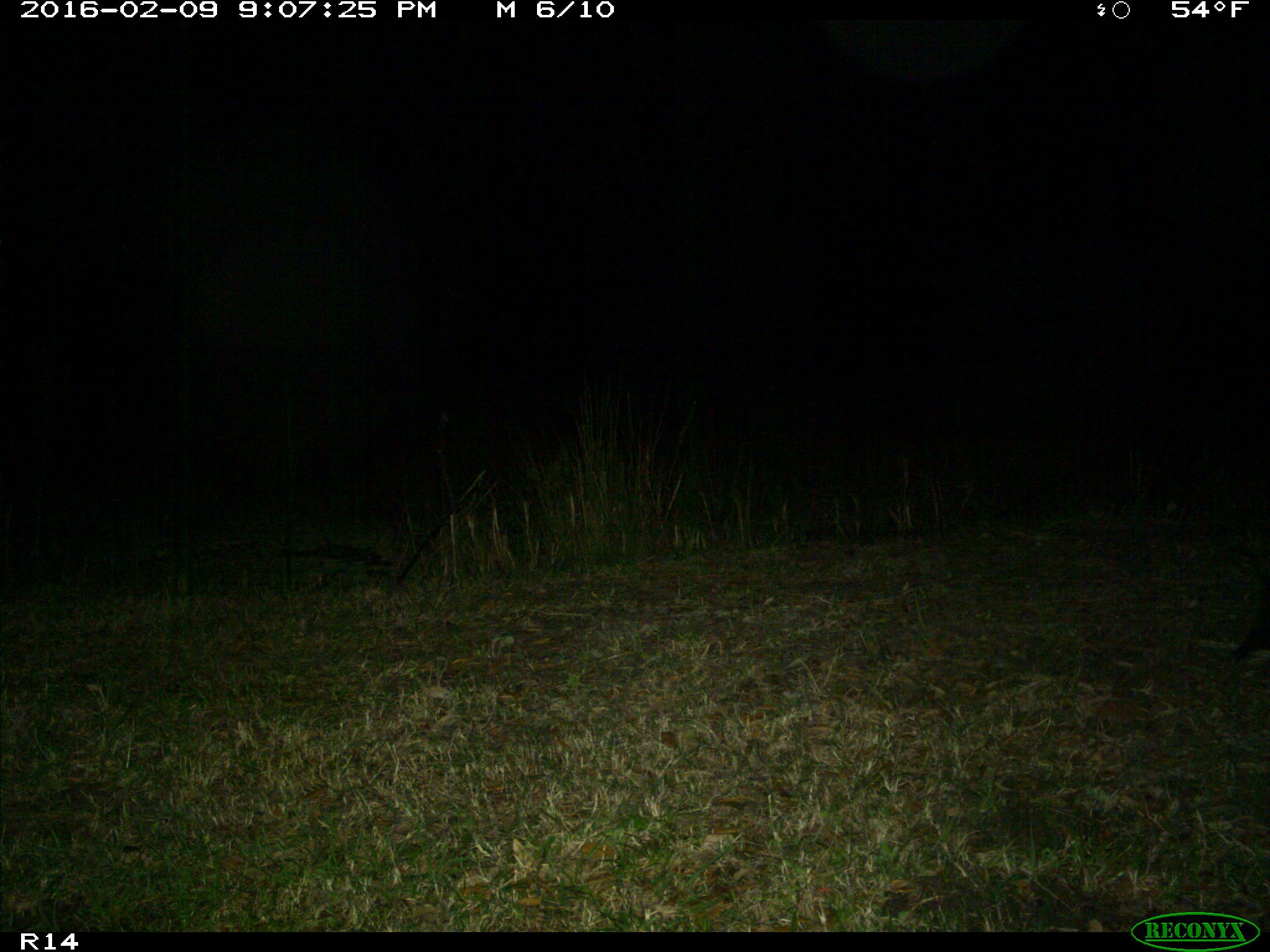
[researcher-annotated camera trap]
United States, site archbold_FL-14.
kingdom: Animalia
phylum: Chordata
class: Mammalia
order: Didelphimorphia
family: Didelphidae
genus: Didelphis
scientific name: Didelphis virginiana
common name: virginia opossum